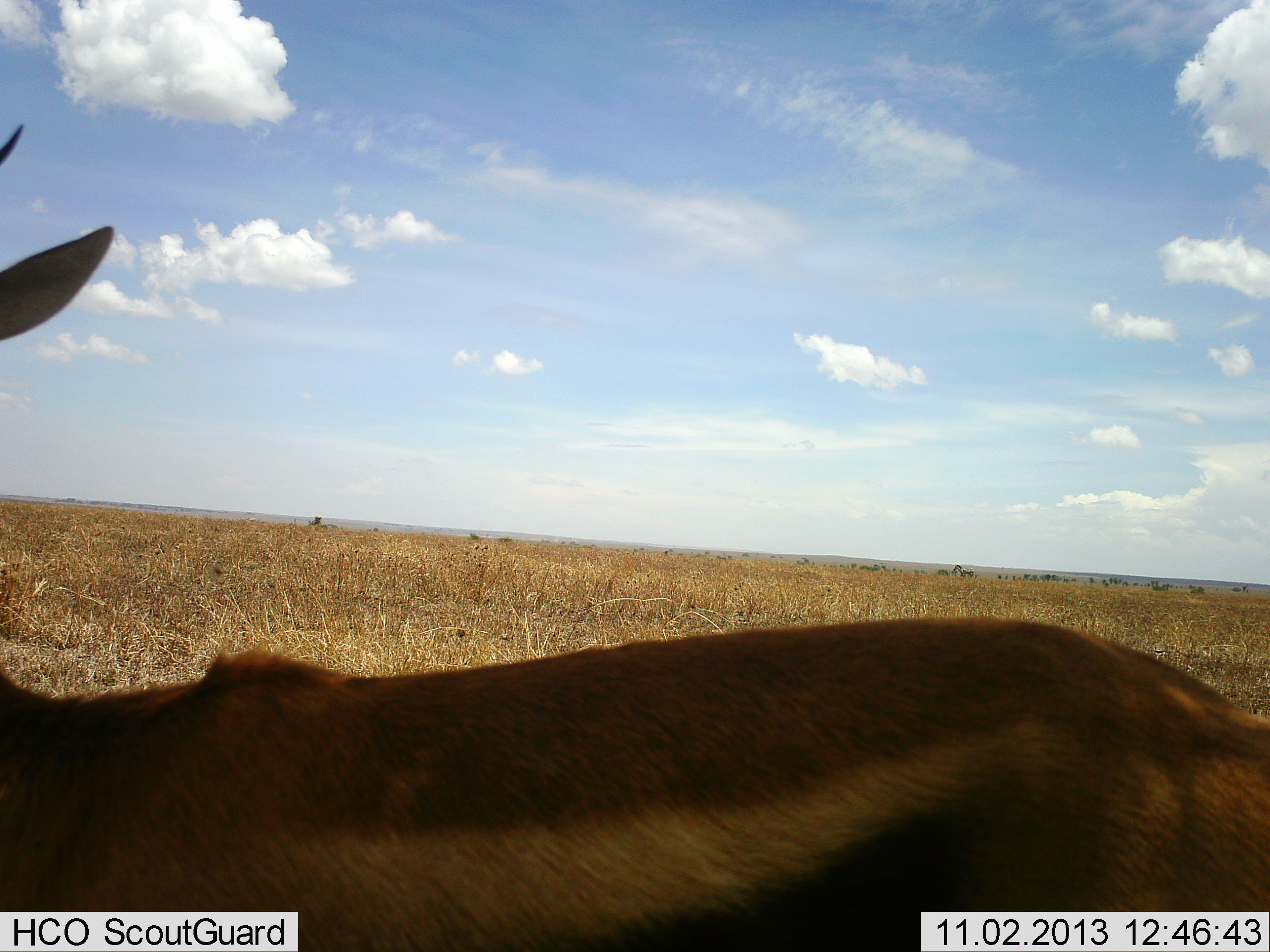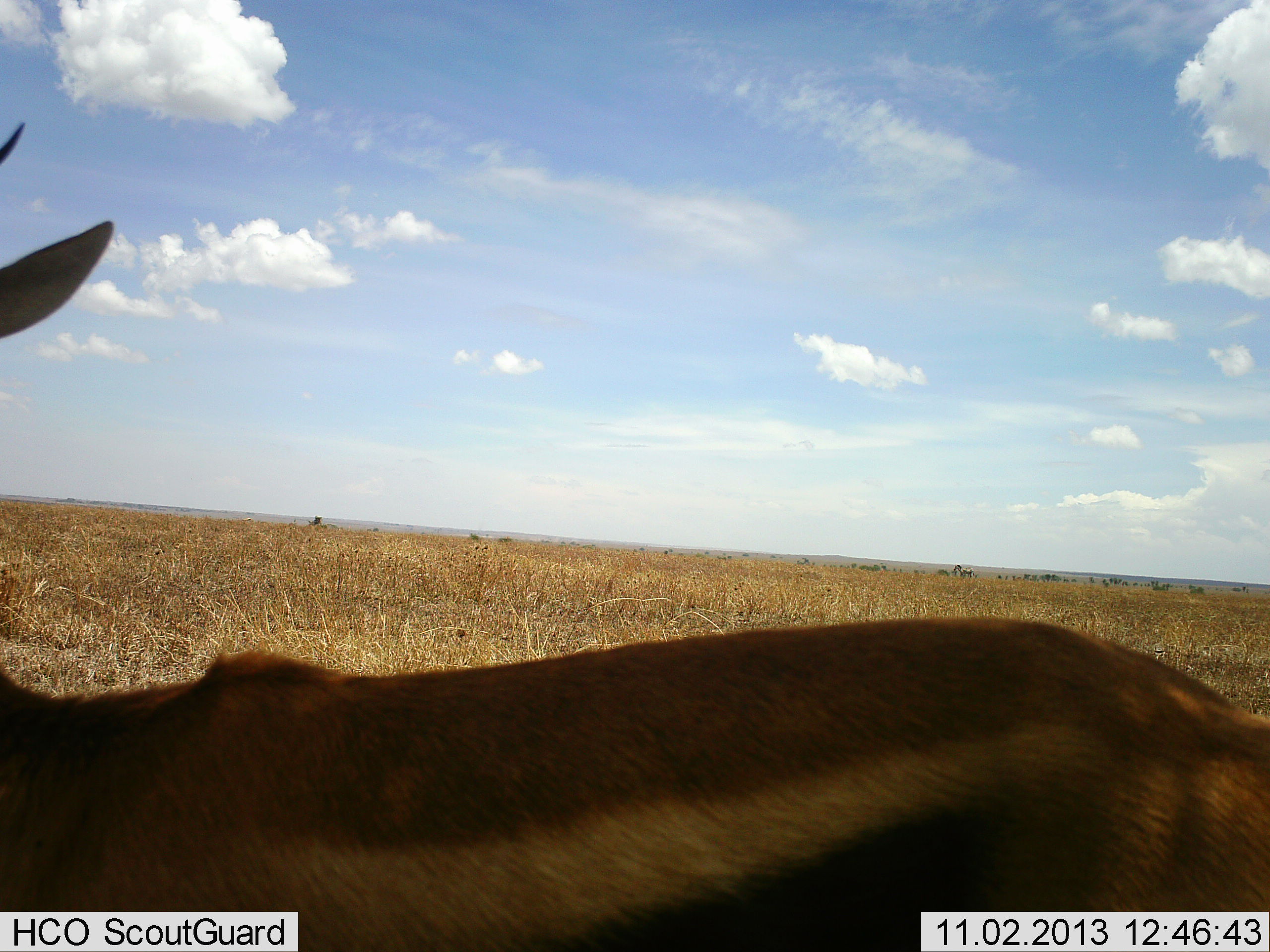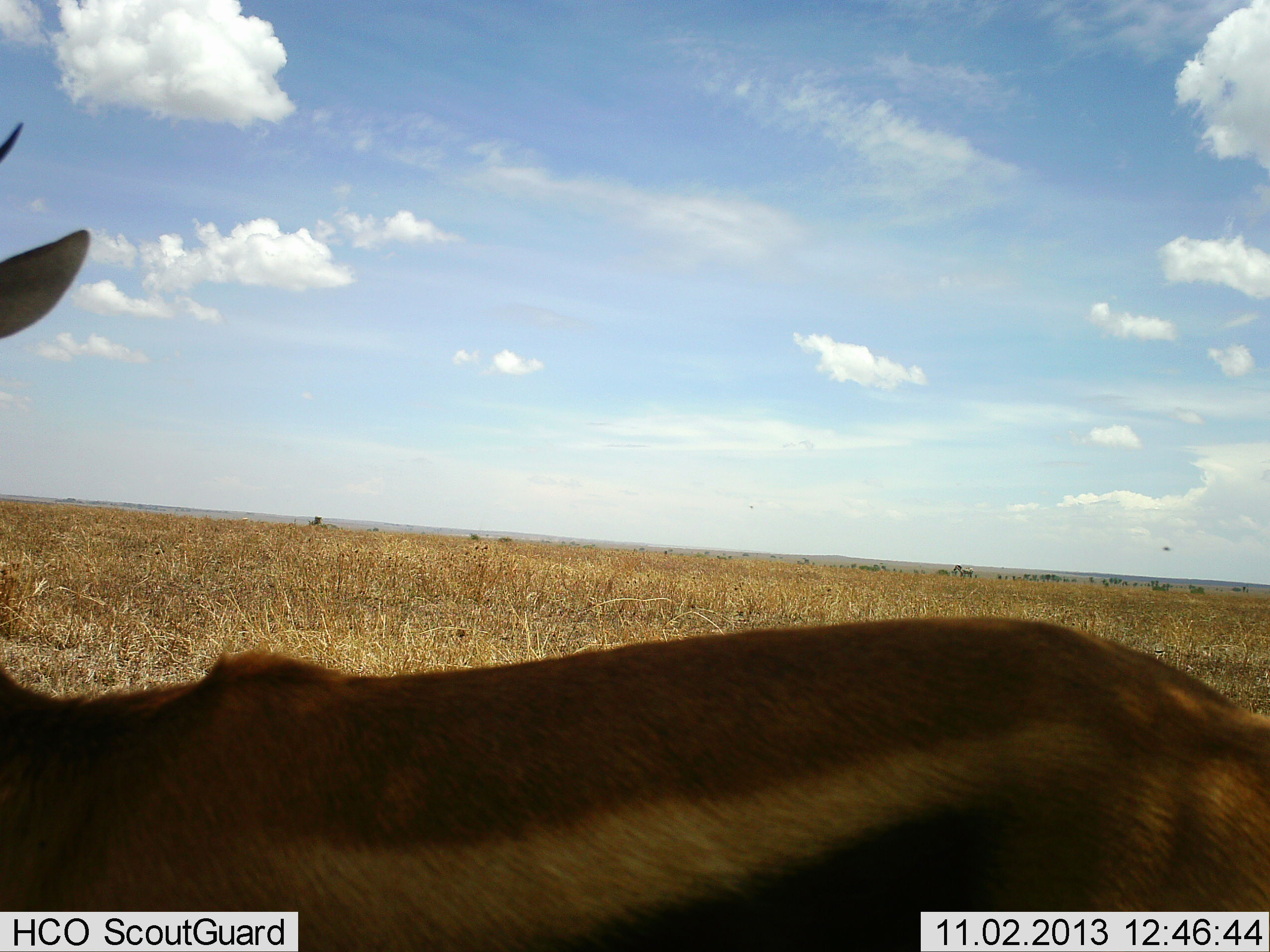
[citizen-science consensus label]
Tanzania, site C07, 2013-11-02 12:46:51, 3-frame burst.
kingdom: Animalia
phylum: Chordata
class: Mammalia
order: Artiodactyla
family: Bovidae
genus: Eudorcas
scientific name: Eudorcas thomsonii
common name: thomson's gazelle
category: gazellethomsons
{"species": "gazellethomsons (thomson's gazelle) (Eudorcas thomsonii)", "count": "1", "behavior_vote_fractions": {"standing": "100%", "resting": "0%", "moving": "0%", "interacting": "0%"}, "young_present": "0%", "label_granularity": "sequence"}